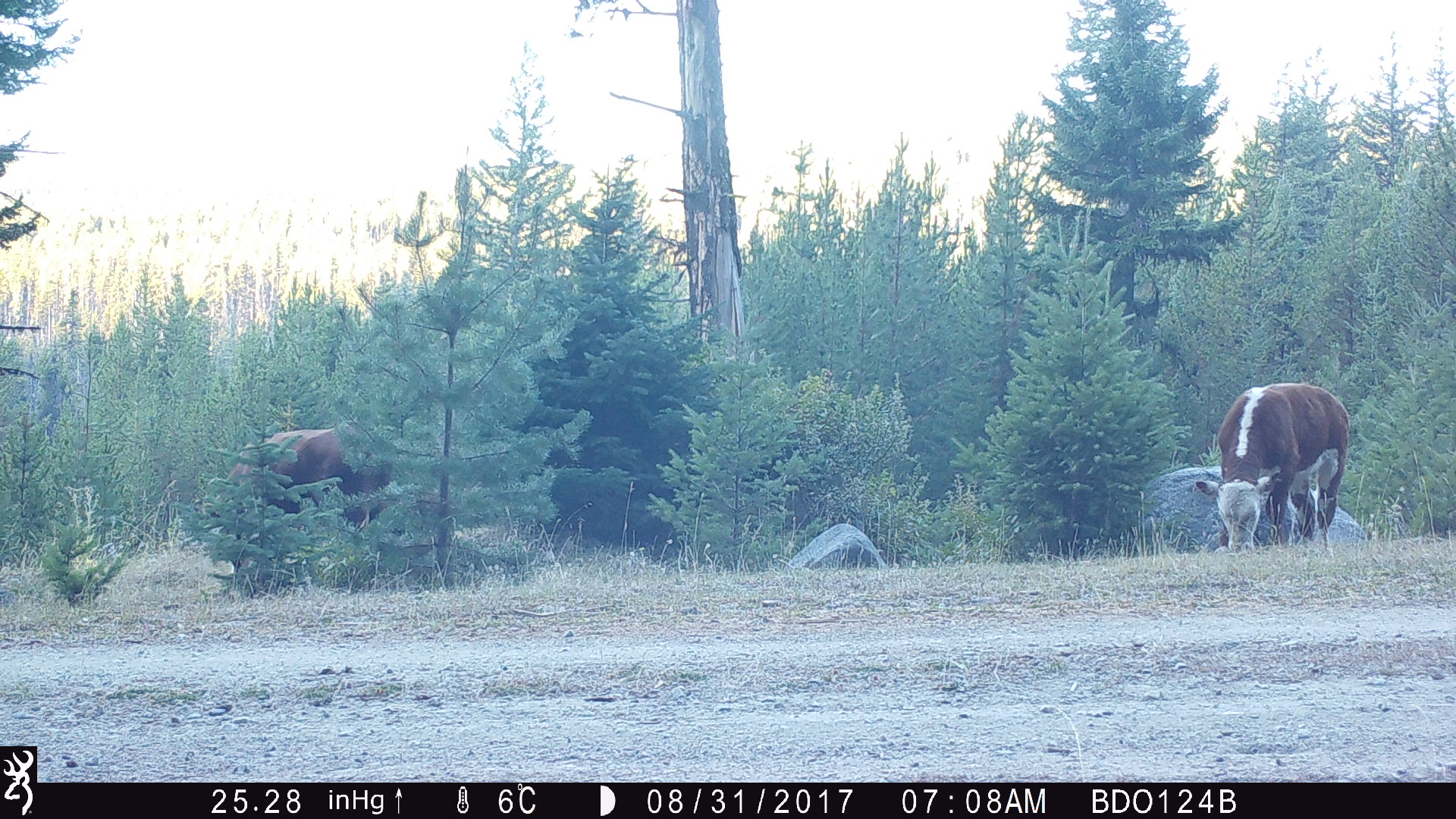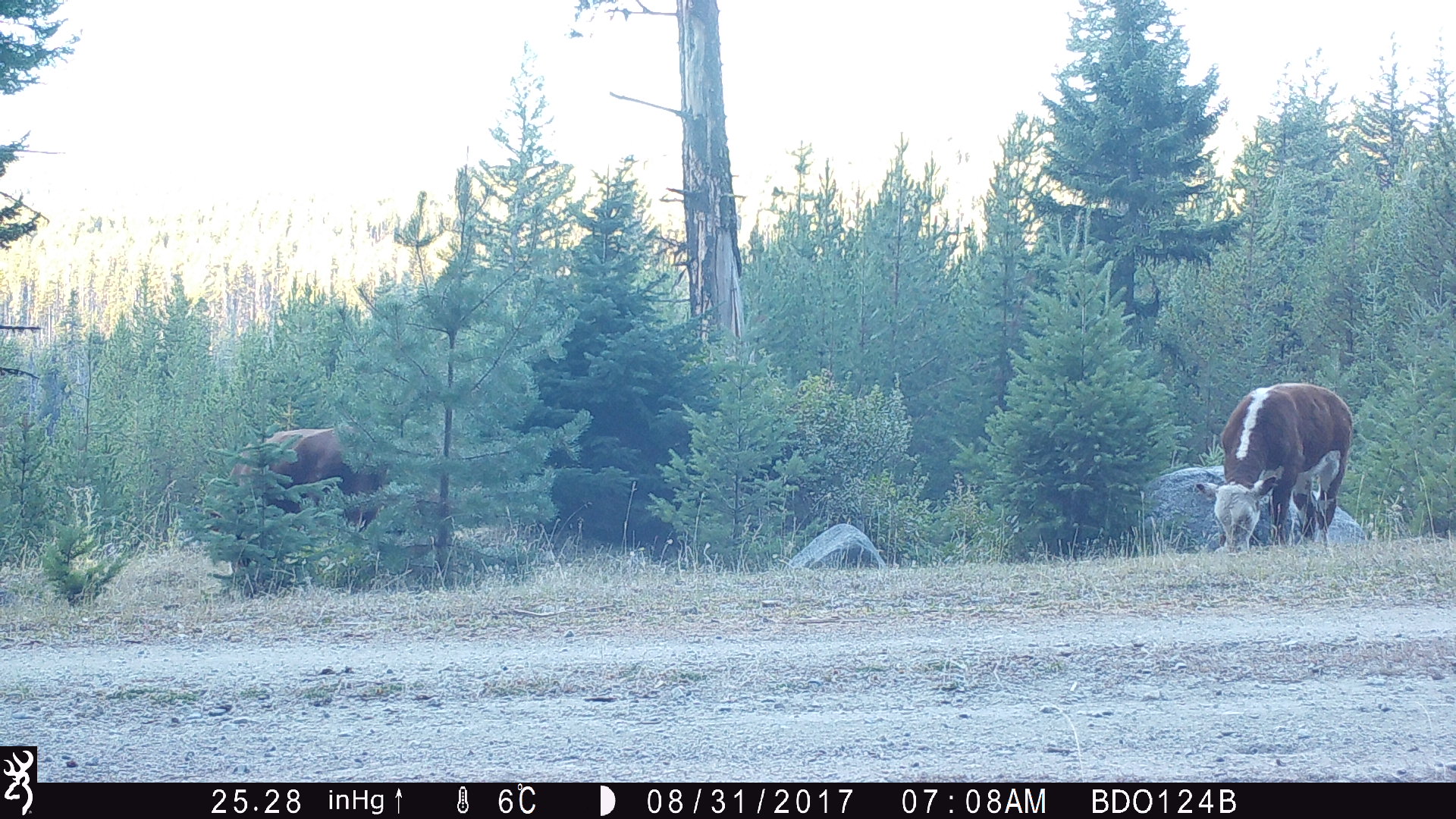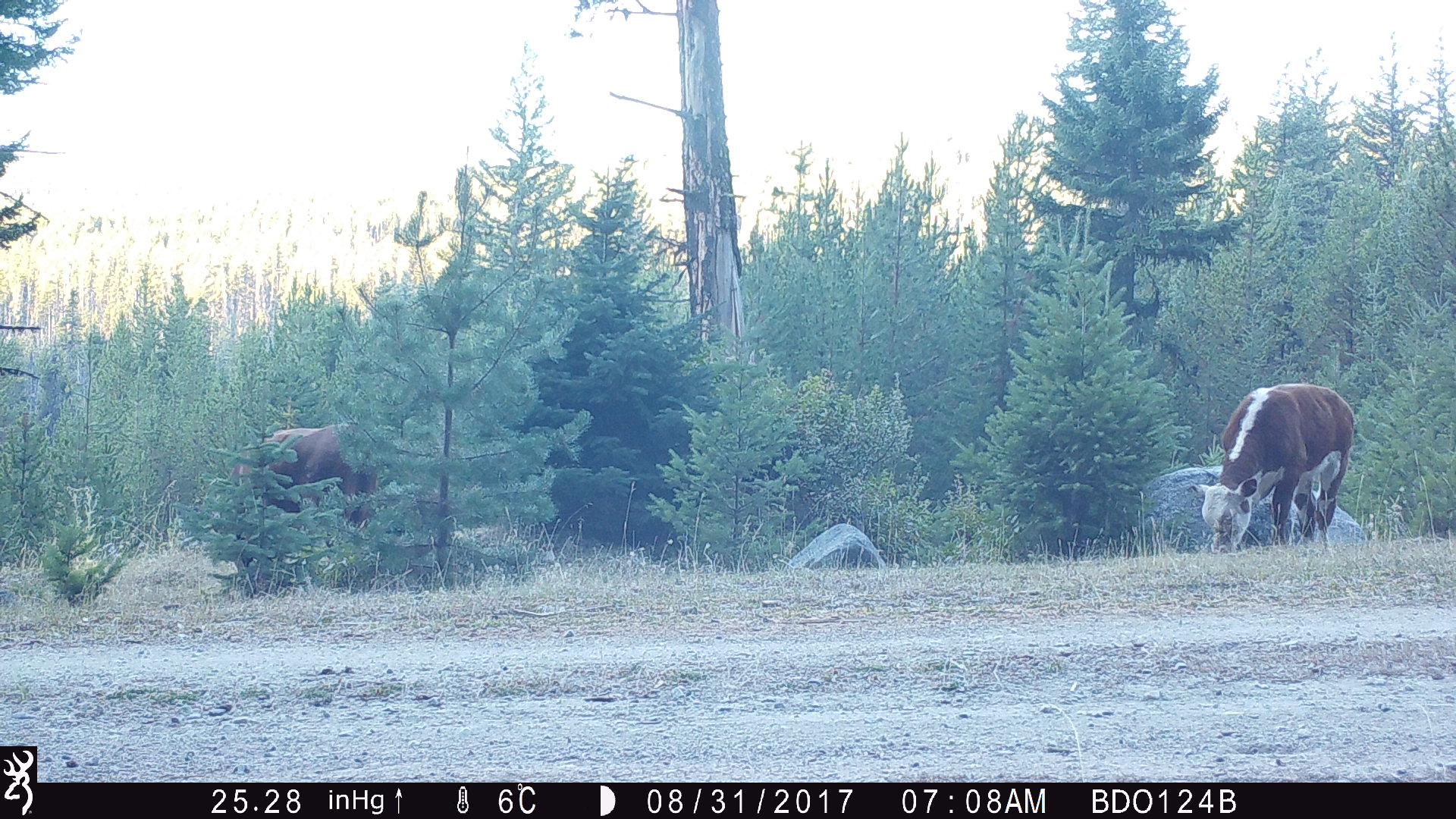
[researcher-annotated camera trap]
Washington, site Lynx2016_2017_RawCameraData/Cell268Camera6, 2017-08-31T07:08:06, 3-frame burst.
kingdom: Animalia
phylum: Chordata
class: Mammalia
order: Artiodactyla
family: Bovidae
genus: Bos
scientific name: Bos taurus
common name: domestic cattle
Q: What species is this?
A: Domestic cattle (Bos taurus).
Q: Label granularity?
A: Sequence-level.